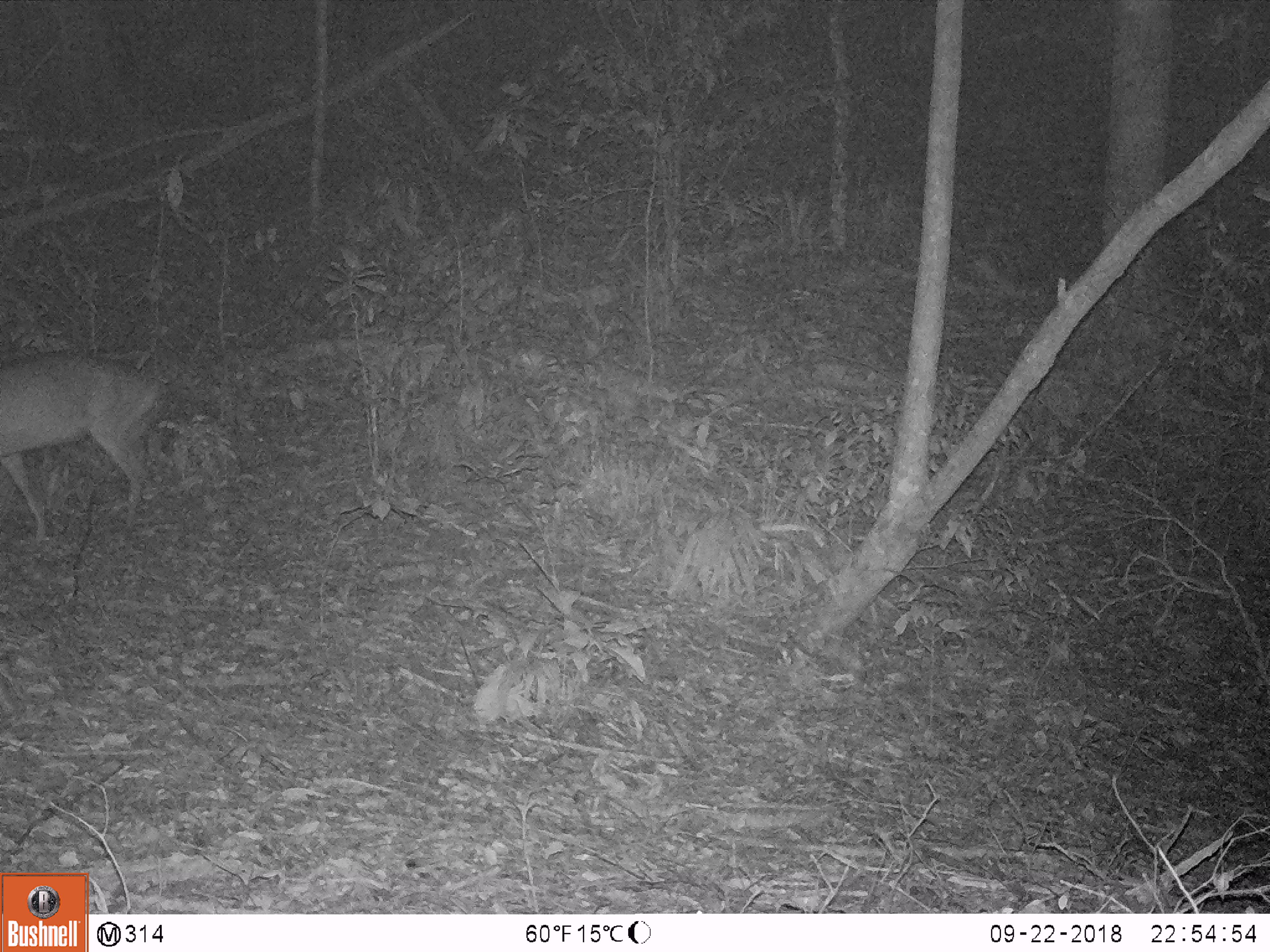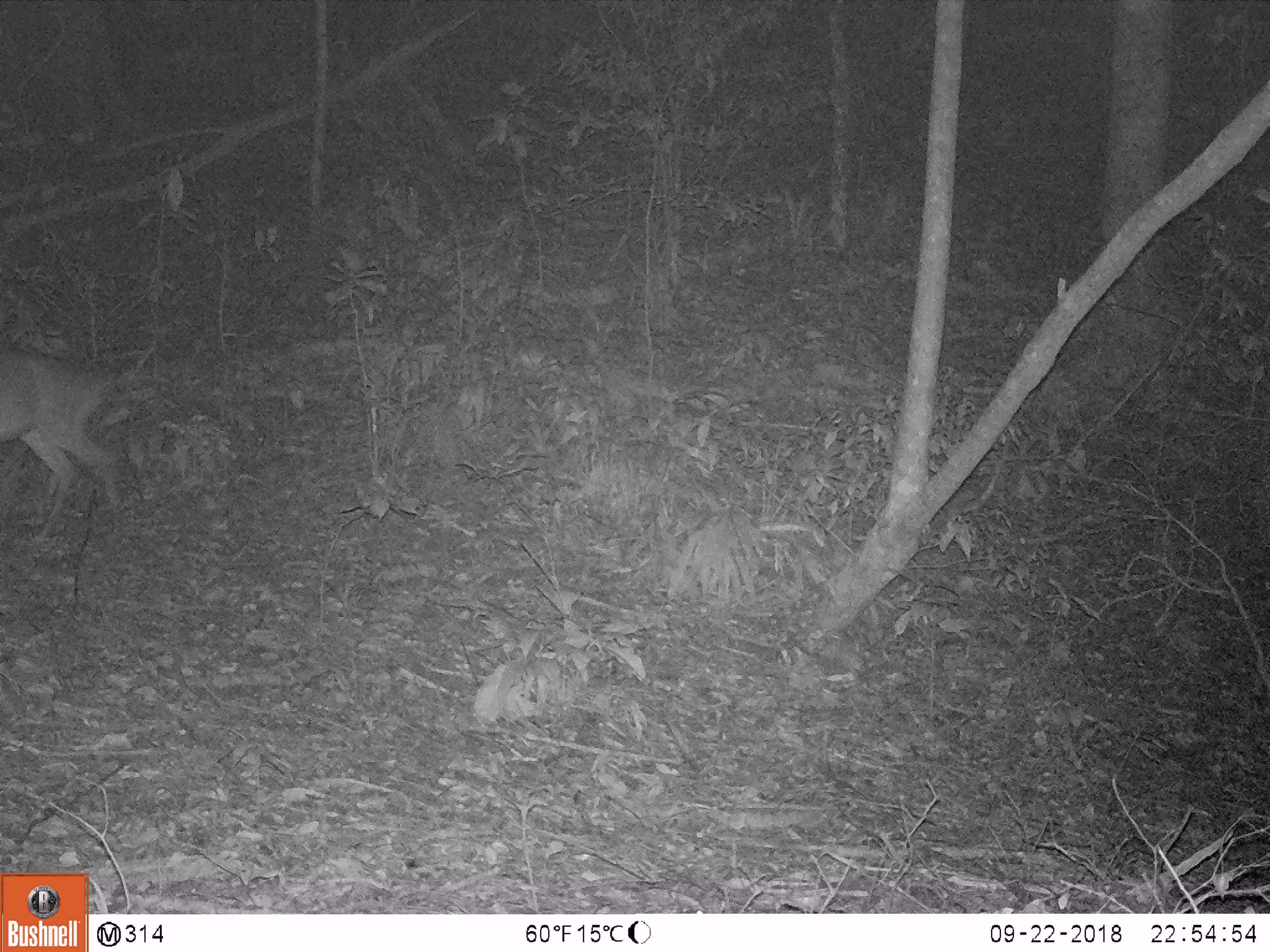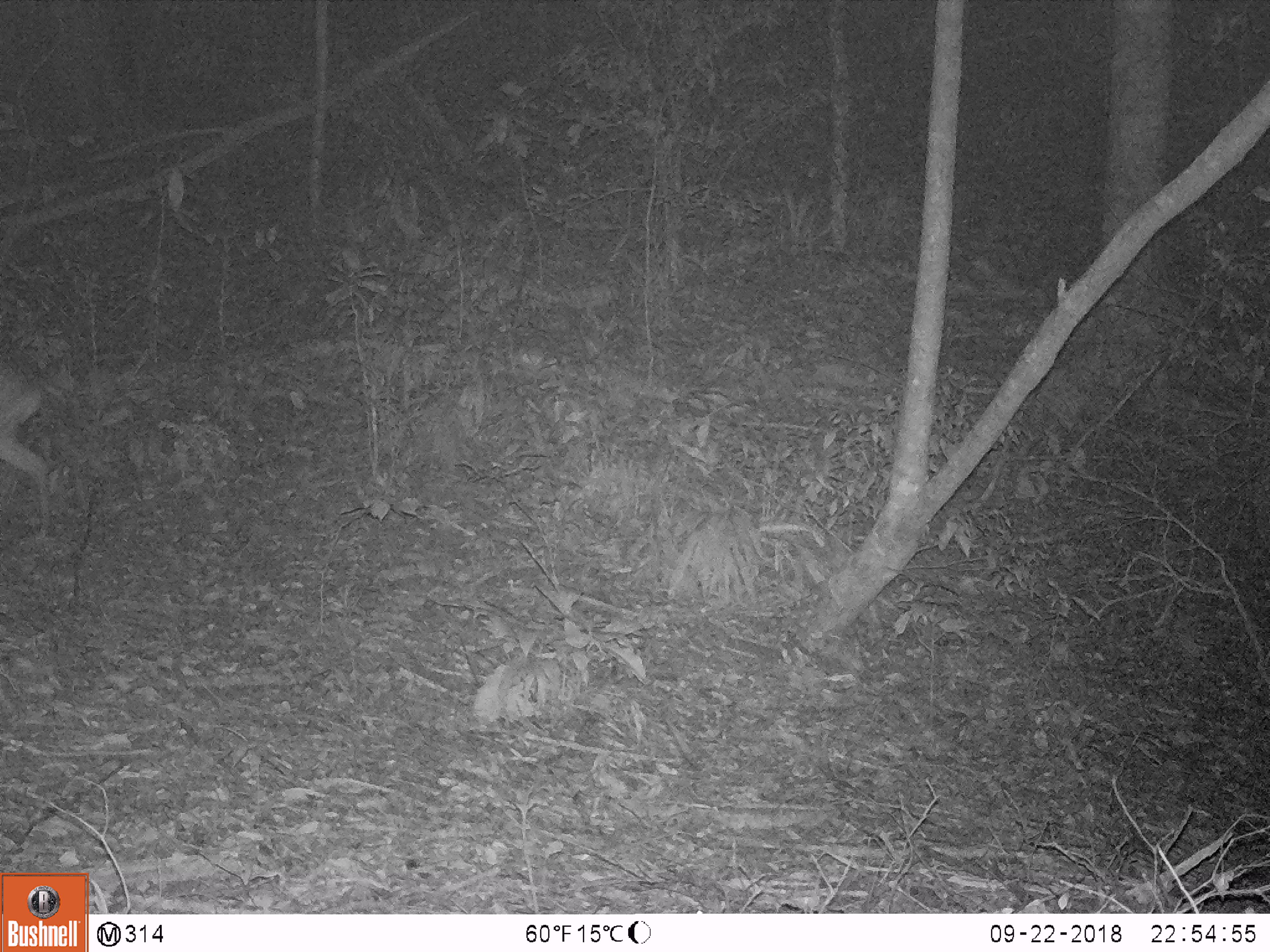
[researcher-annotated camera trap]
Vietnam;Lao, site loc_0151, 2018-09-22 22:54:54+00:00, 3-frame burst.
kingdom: Animalia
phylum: Chordata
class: Mammalia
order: Artiodactyla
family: Cervidae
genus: Muntiacus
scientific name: Muntiacus vuquangensis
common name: large-antlered muntjac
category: large antlered muntjac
Large antlered muntjac (large-antlered muntjac) (Muntiacus vuquangensis). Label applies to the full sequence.